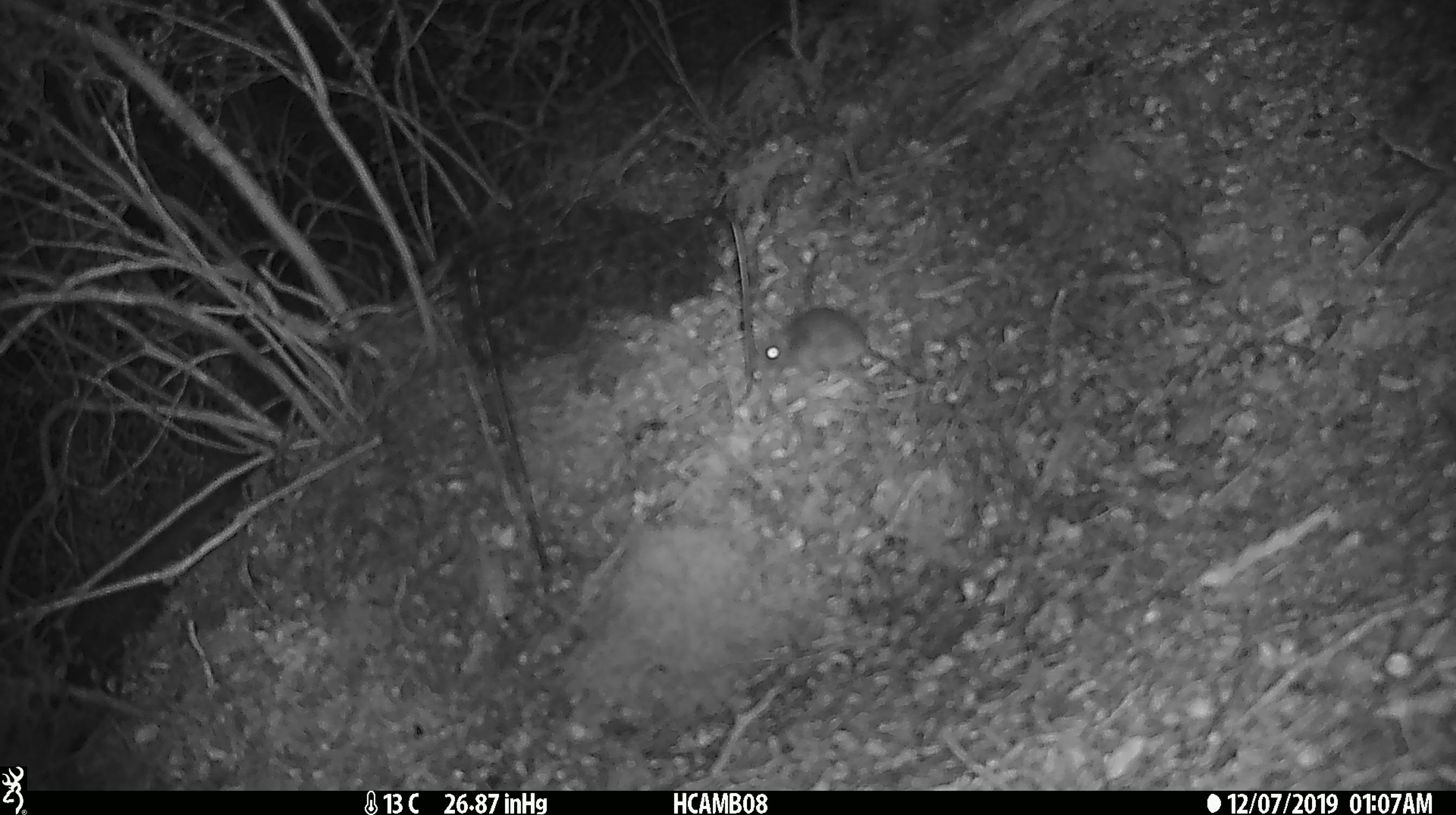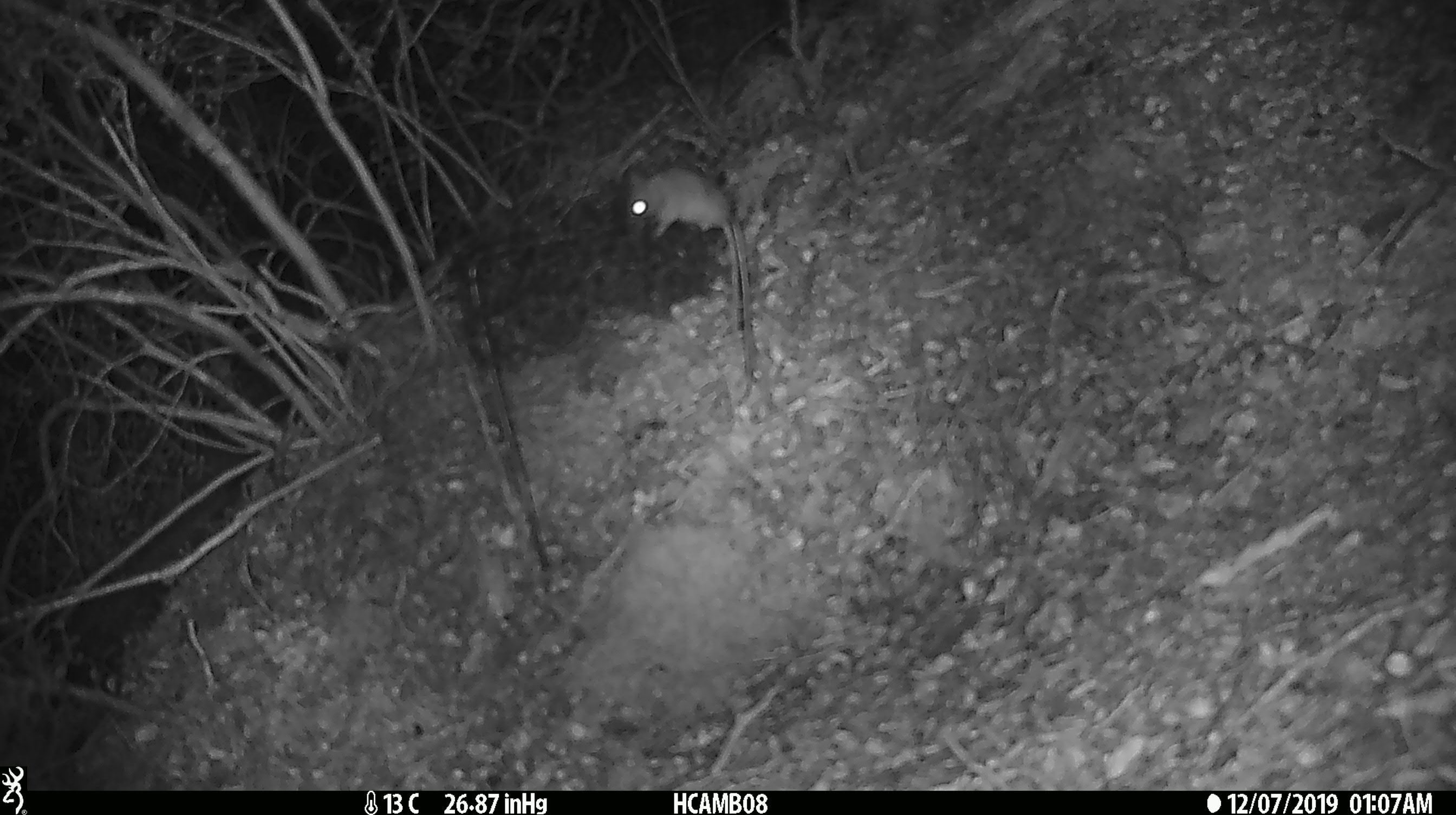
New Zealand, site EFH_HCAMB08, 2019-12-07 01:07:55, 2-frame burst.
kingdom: Animalia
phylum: Chordata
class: Mammalia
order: Rodentia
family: Muridae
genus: Mus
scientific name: Mus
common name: mouse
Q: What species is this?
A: Mouse (Mus).